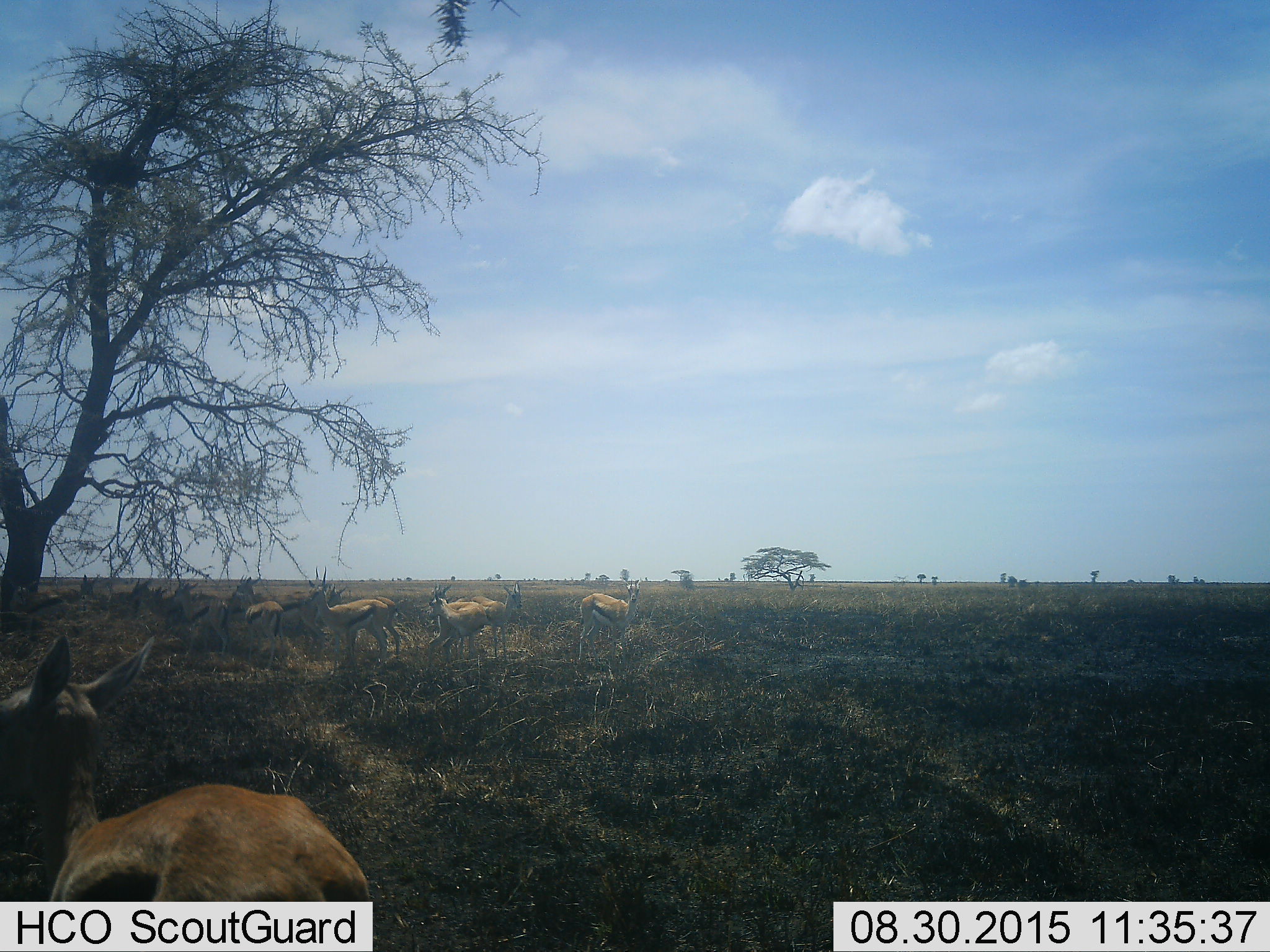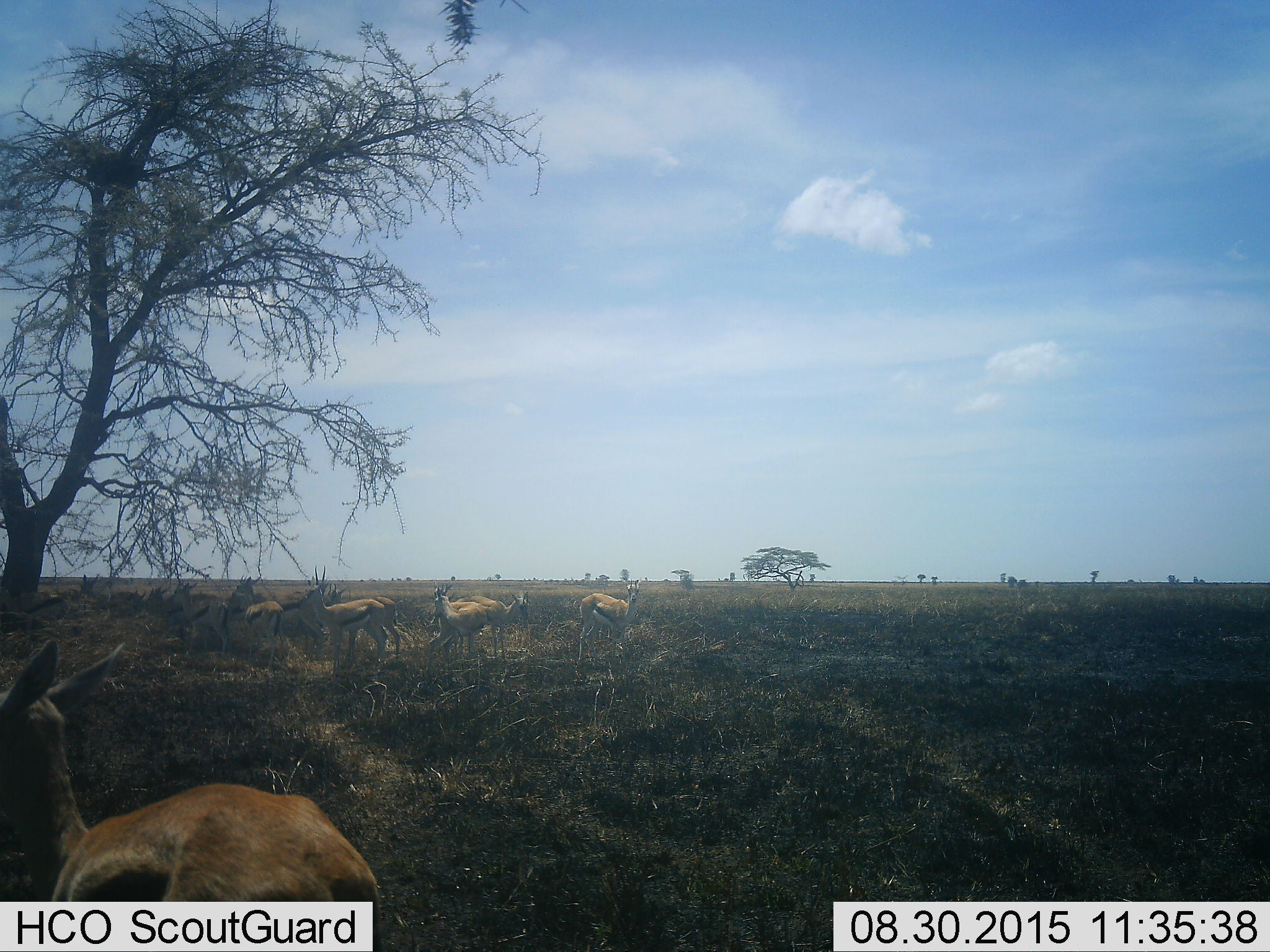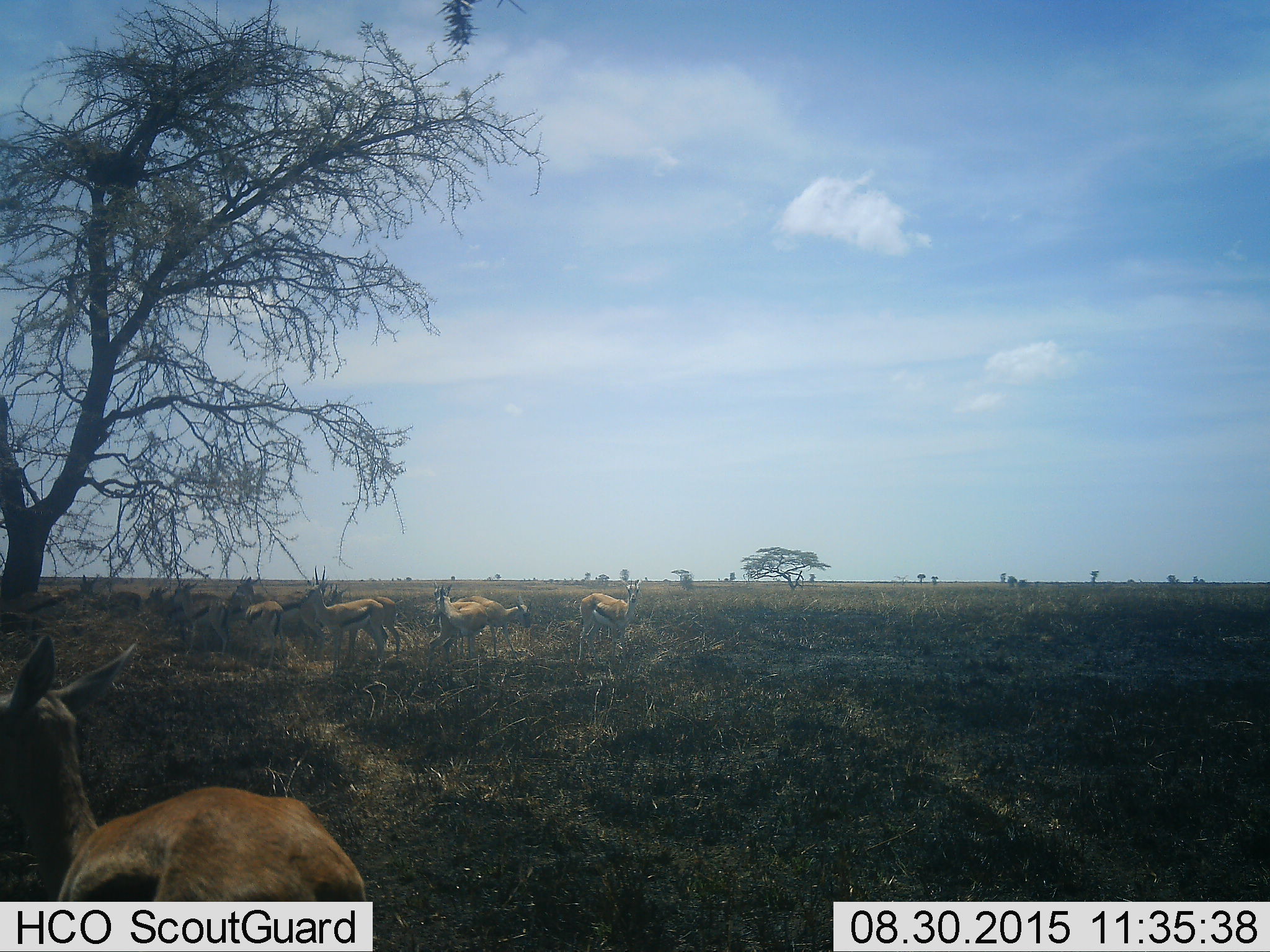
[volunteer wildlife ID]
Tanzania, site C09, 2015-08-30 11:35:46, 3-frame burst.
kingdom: Animalia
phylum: Chordata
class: Mammalia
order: Artiodactyla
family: Bovidae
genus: Eudorcas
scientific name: Eudorcas thomsonii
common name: thomson's gazelle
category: gazellethomsons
Gazellethomsons (thomson's gazelle) (Eudorcas thomsonii), count 11-50. Behavior (volunteer vote fractions): standing 94%, resting 25%, moving 19%, interacting 6%. Young present (vote fraction): 12%. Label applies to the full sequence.